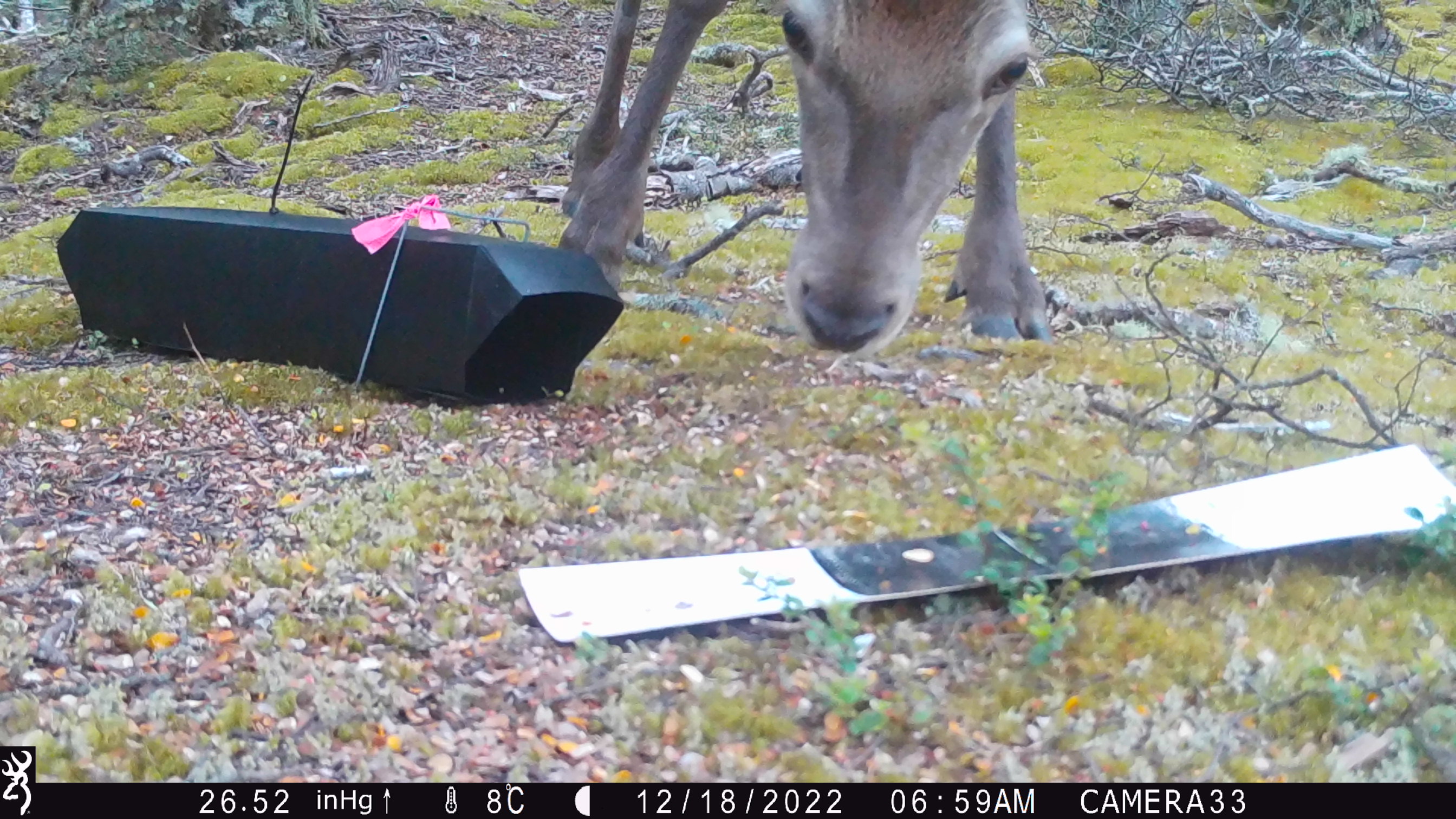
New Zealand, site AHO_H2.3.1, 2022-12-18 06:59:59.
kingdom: Animalia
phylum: Chordata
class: Mammalia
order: Artiodactyla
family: Cervidae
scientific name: Cervidae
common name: deer